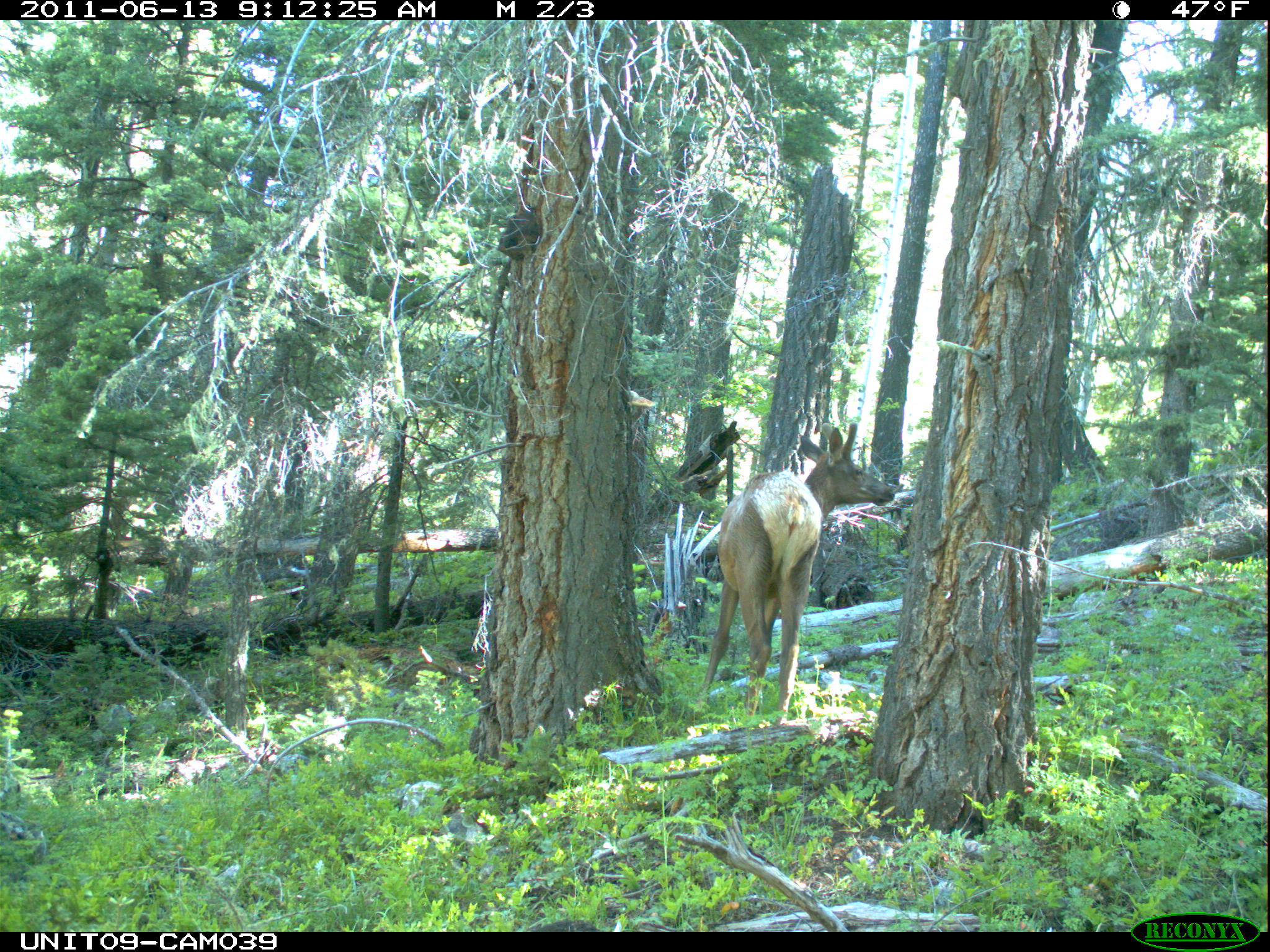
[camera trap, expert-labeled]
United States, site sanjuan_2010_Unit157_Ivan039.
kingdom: Animalia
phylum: Chordata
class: Mammalia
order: Artiodactyla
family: Cervidae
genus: Cervus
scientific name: Cervus elaphus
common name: red deer